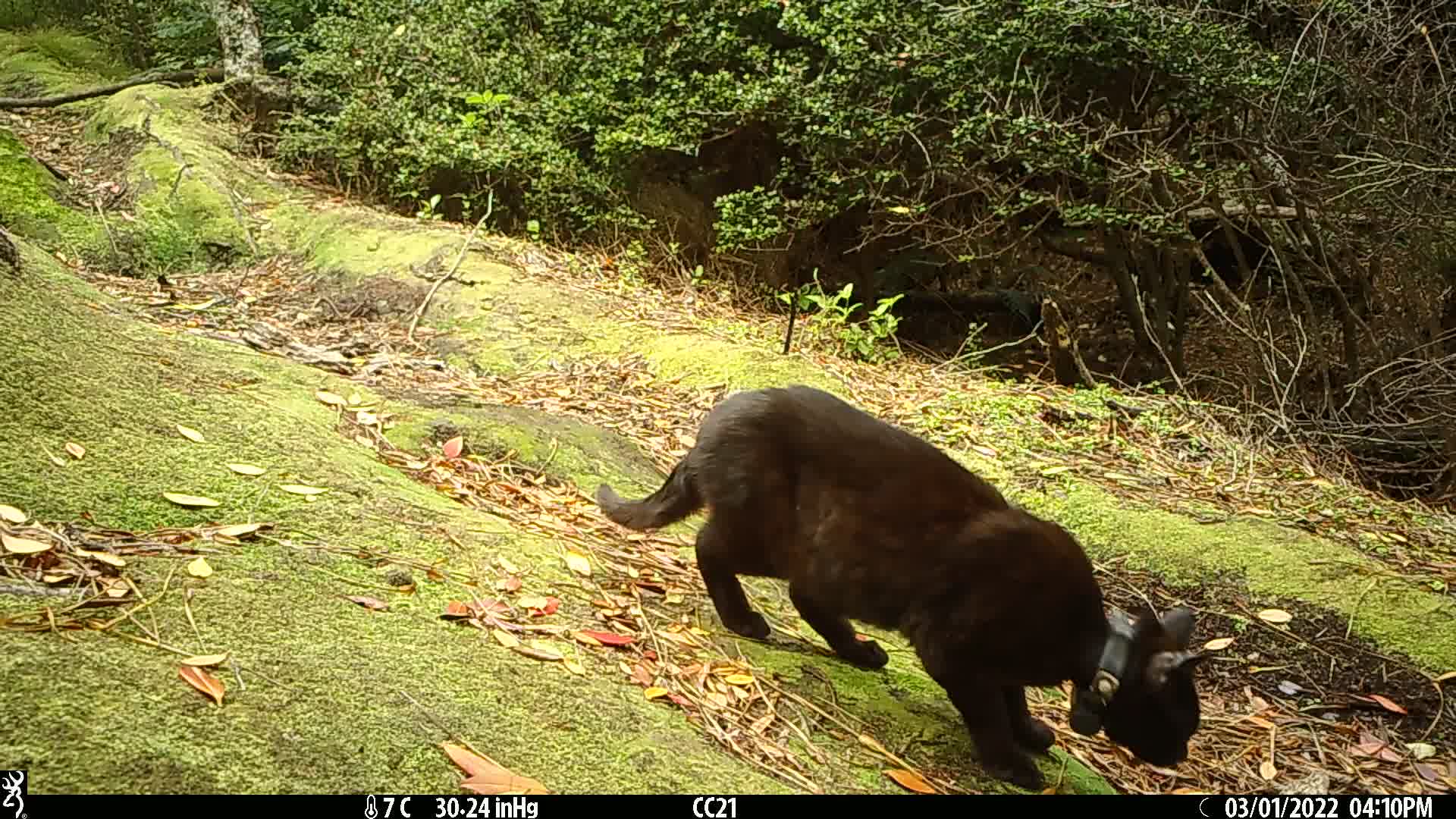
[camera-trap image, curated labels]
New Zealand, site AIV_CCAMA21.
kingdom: Animalia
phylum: Chordata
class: Mammalia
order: Carnivora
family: Felidae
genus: Felis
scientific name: Felis catus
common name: domestic cat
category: cat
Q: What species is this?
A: Cat (domestic cat) (Felis catus).